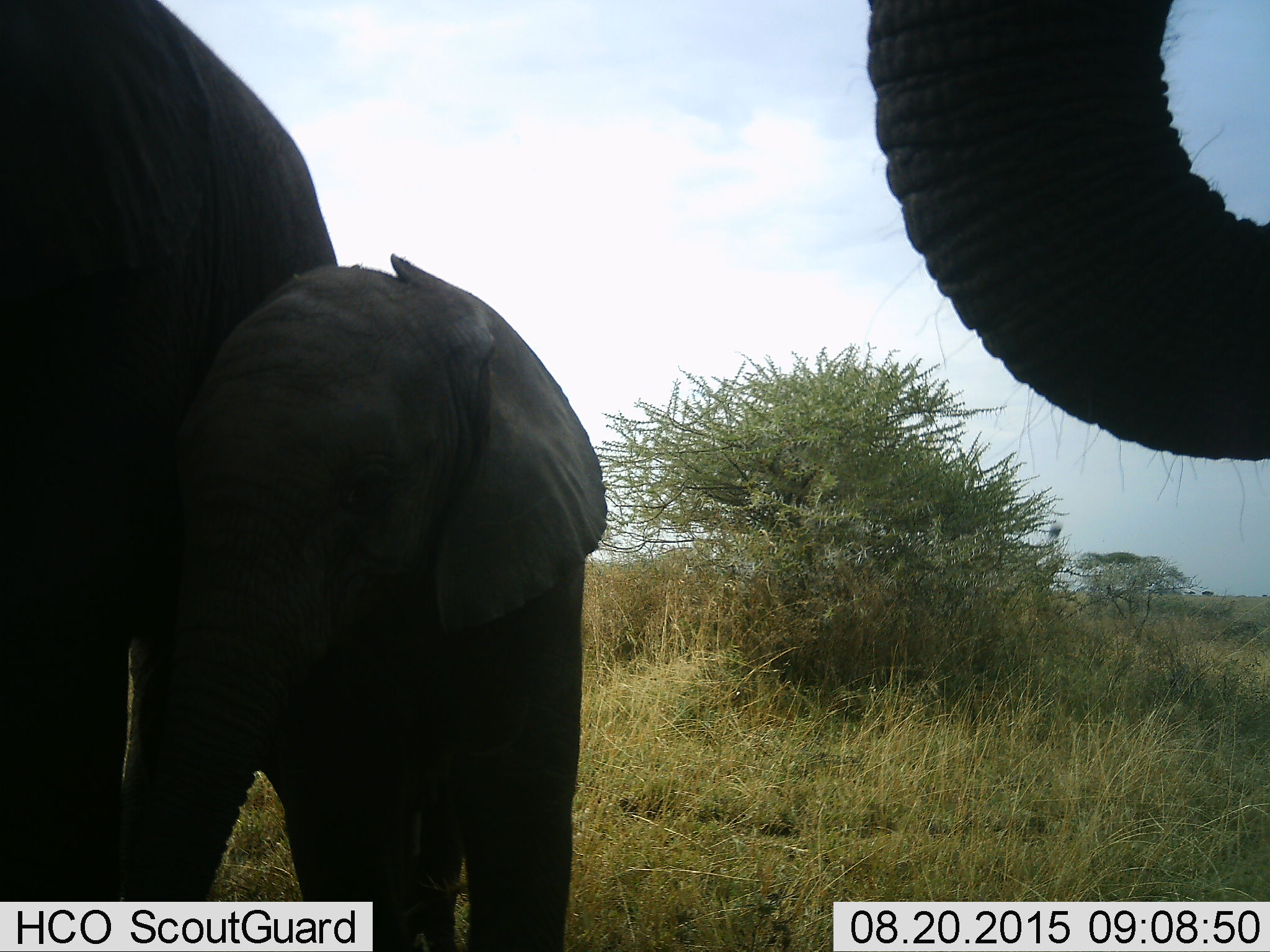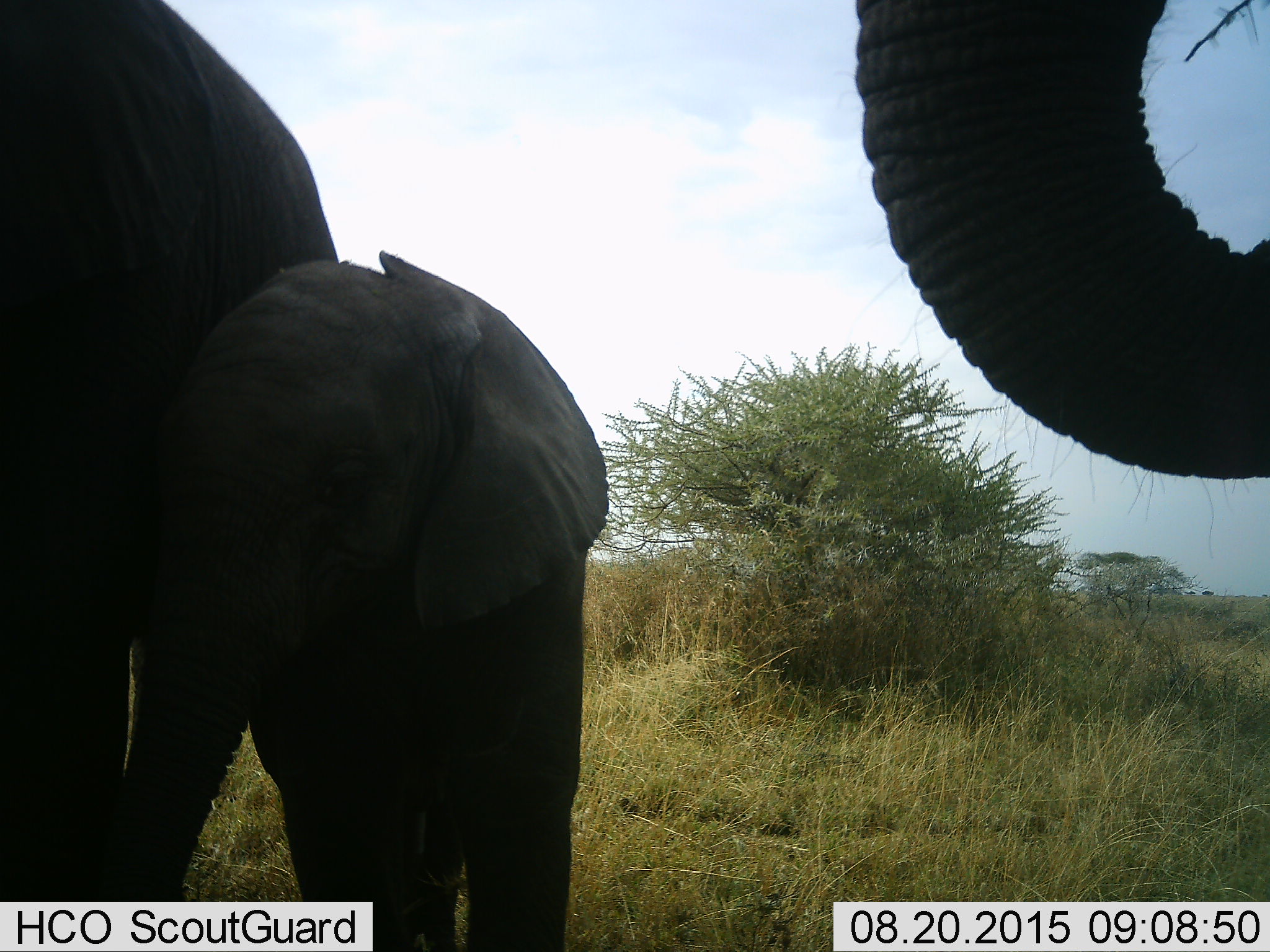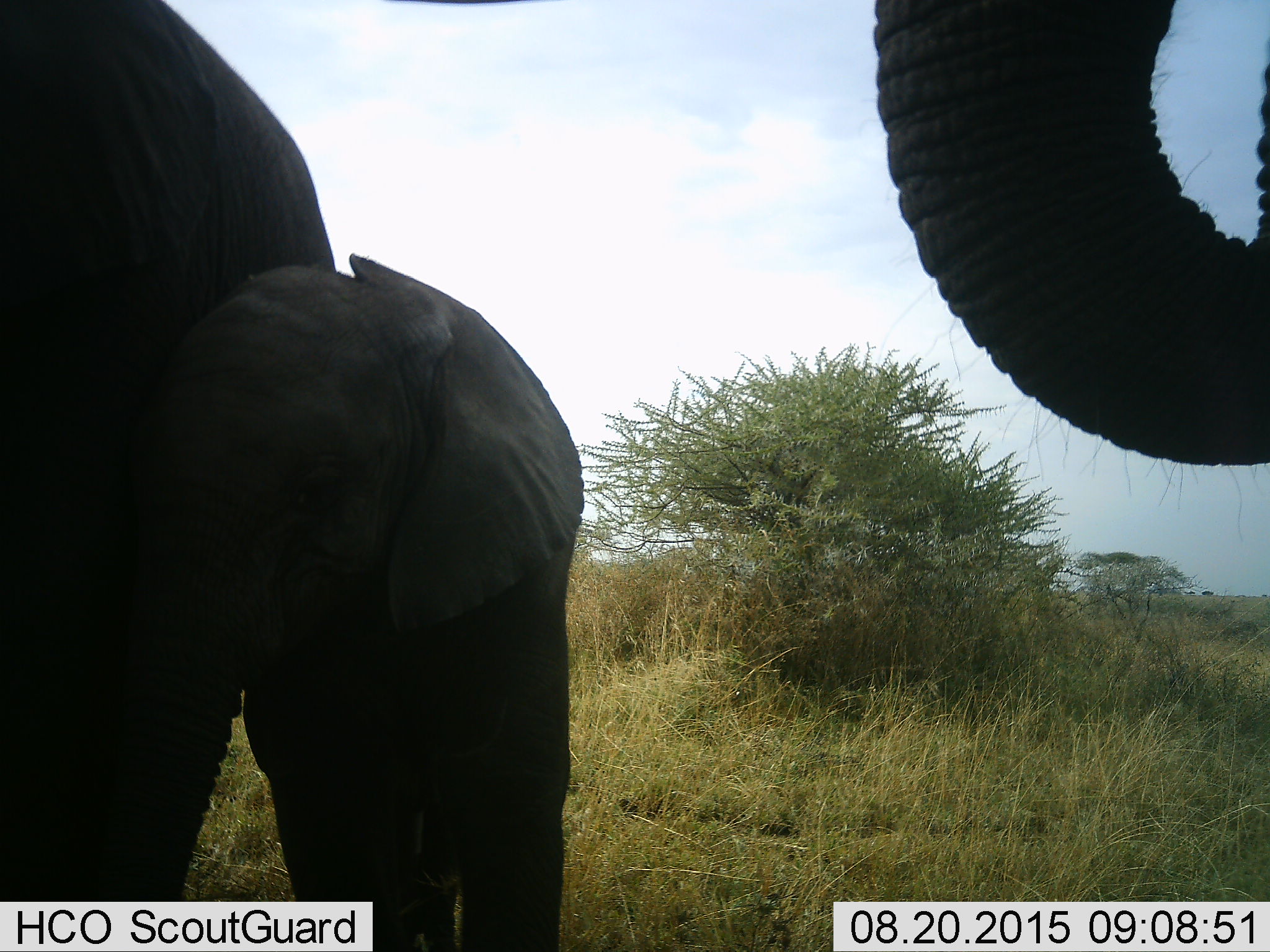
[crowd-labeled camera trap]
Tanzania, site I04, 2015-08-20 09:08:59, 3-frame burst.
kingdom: Animalia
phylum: Chordata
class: Mammalia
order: Proboscidea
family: Elephantidae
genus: Loxodonta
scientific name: Loxodonta africana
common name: african bush elephant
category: elephant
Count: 3.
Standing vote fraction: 100%.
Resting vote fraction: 0%.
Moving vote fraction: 10%.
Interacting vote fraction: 10%.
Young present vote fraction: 100%.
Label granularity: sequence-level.